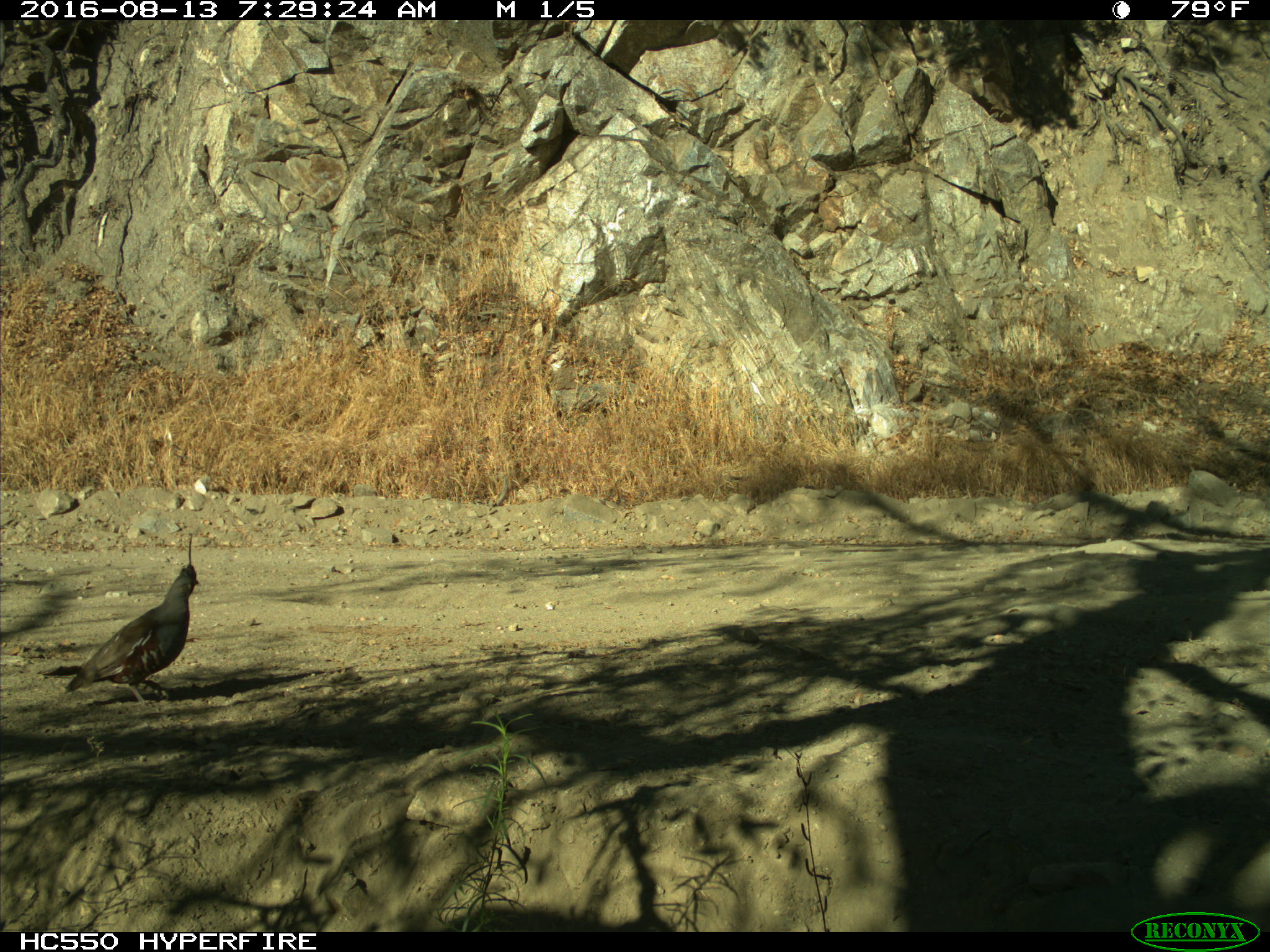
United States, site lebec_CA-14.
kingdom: Animalia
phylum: Chordata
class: Aves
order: Galliformes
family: Odontophoridae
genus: Callipepla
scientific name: Callipepla californica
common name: california quail